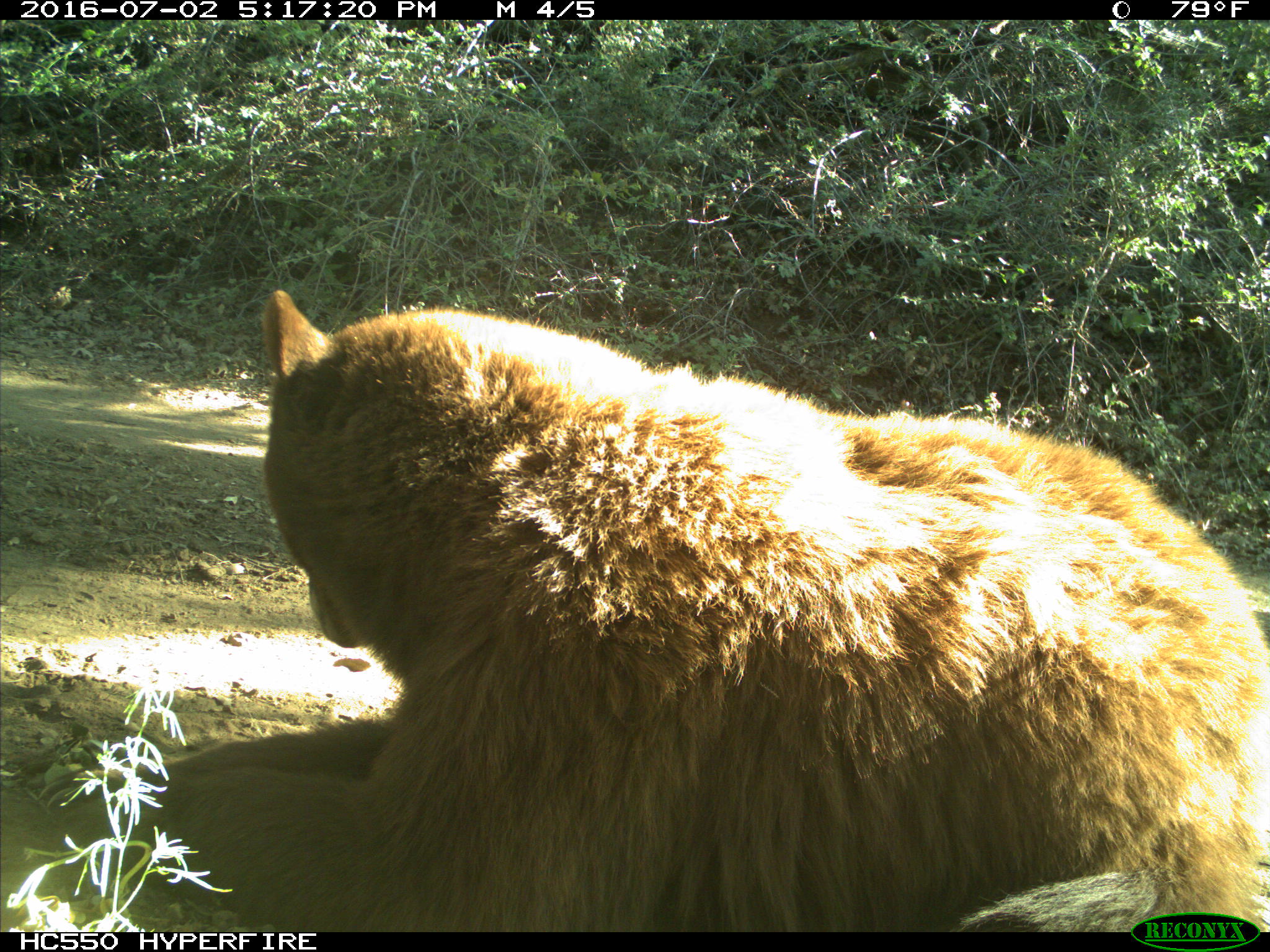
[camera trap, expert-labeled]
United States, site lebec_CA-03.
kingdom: Animalia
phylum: Chordata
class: Mammalia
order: Carnivora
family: Ursidae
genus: Ursus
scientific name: Ursus americanus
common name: american black bear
Ursus americanus (american black bear).